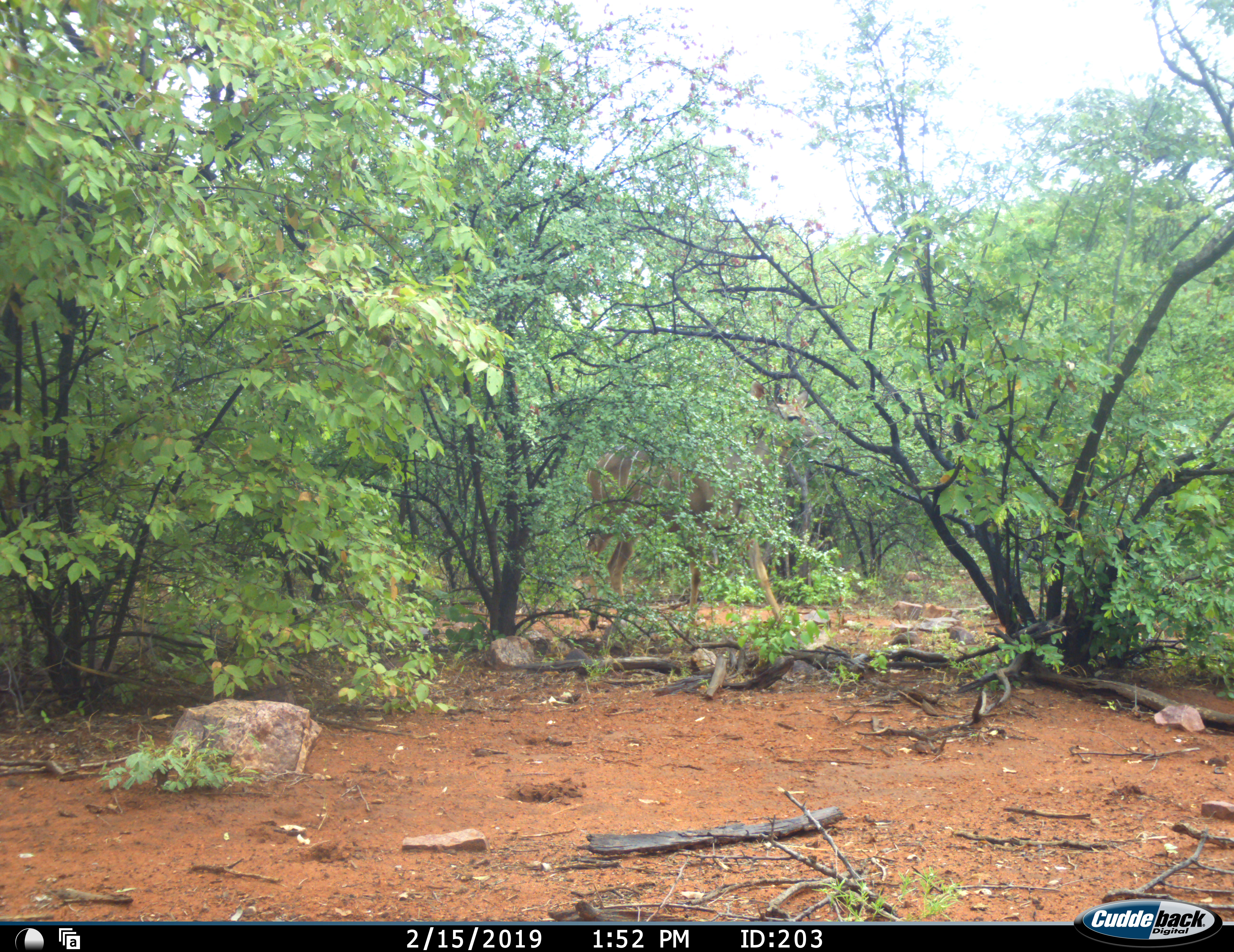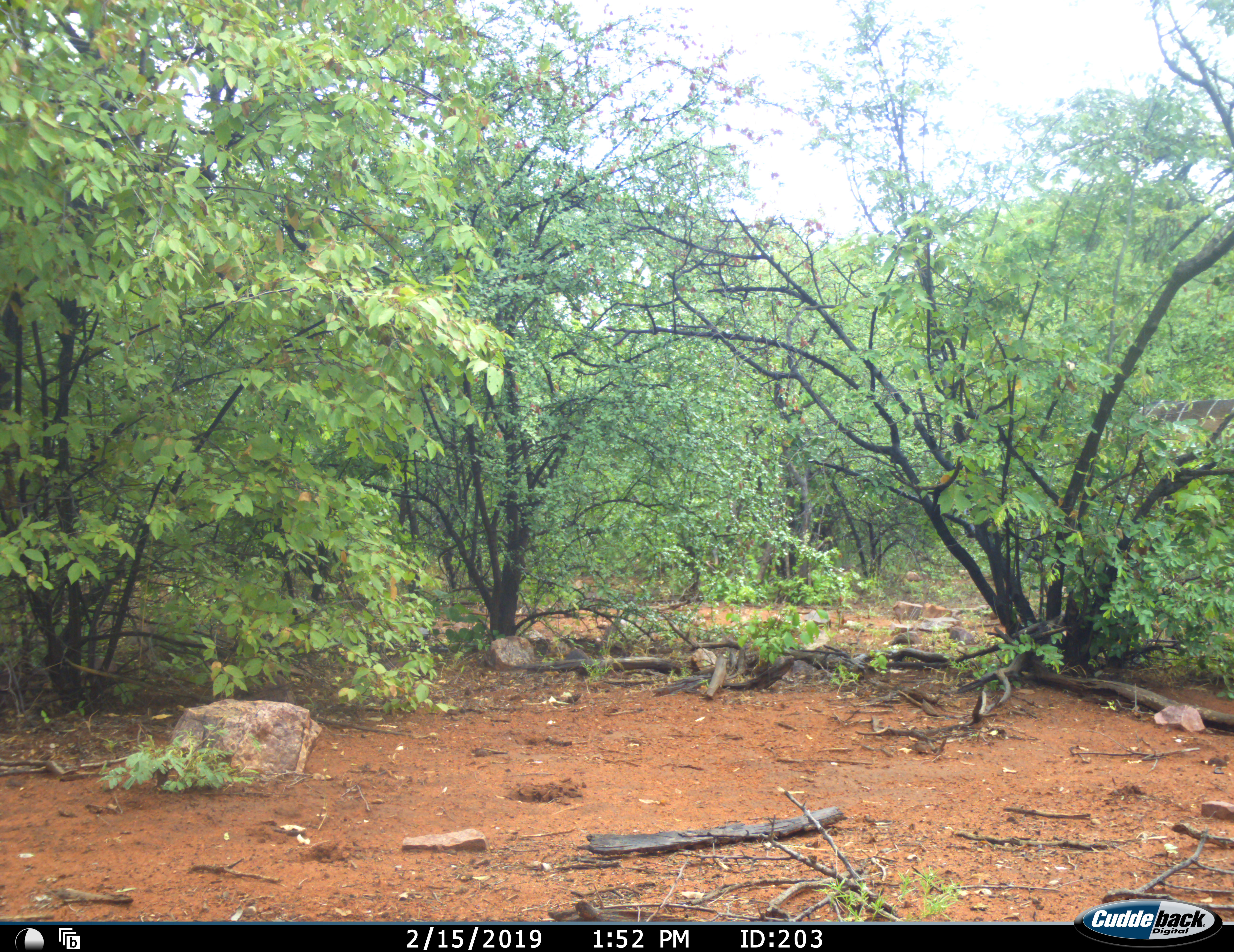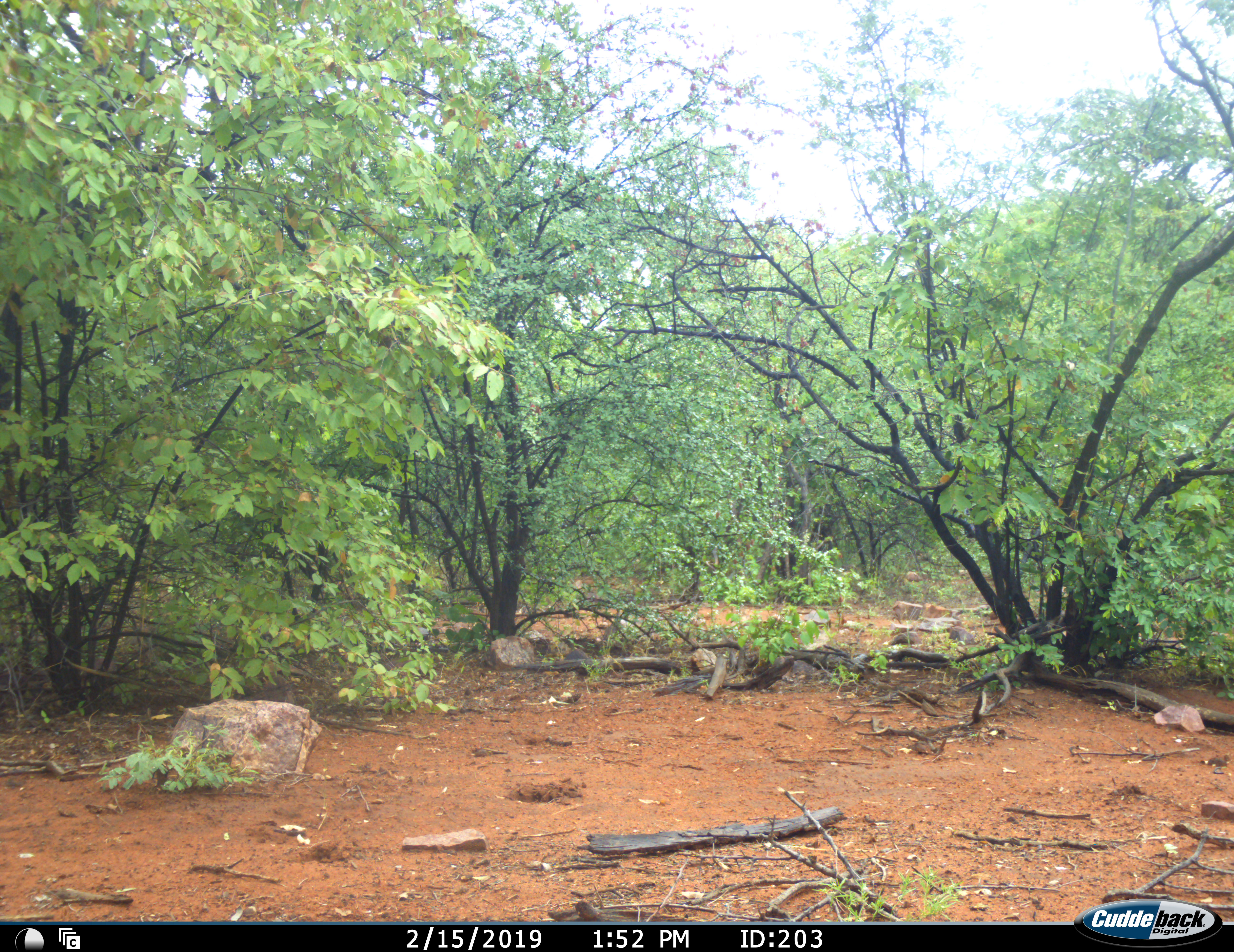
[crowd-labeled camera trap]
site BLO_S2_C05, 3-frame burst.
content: unidentified animal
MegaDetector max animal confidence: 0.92